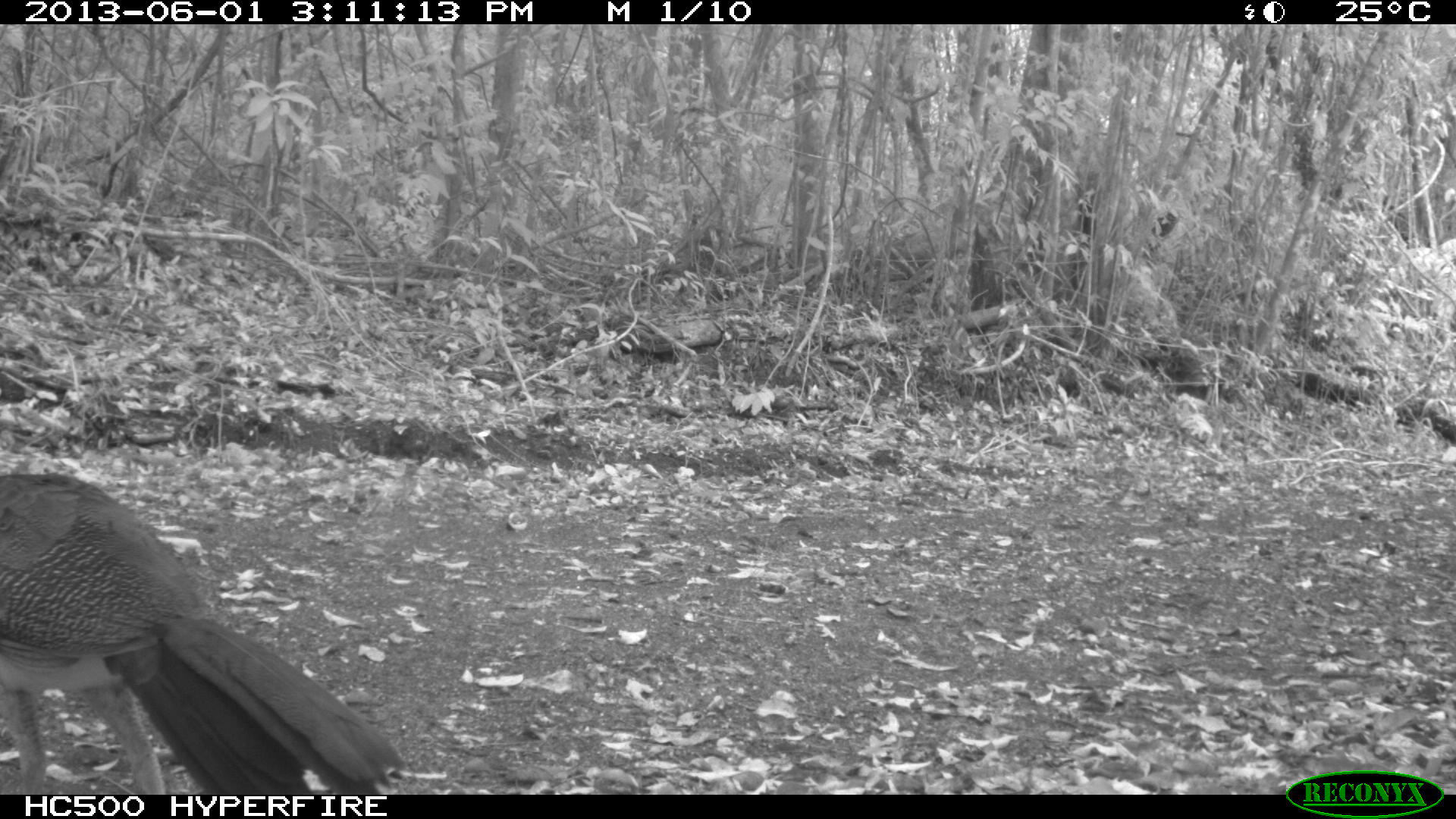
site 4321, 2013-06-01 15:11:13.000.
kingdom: Animalia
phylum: Chordata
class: Aves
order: Galliformes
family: Cracidae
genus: Crax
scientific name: Crax rubra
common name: great curassow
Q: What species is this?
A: Crax rubra (great curassow).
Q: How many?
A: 1.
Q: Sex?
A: Female.